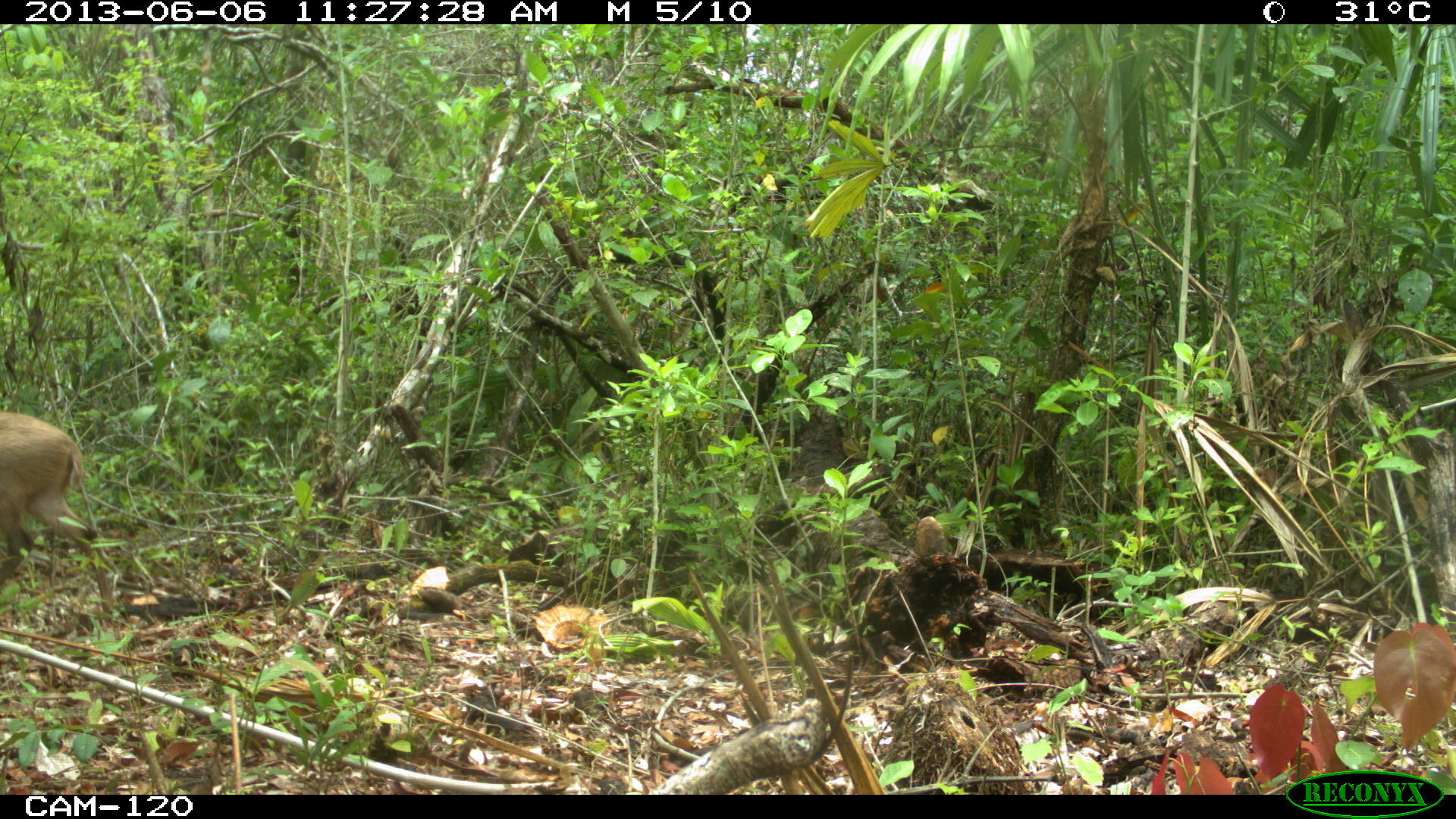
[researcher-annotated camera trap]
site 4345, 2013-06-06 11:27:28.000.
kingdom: Animalia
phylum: Chordata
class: Mammalia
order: Artiodactyla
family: Cervidae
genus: Odocoileus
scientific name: Odocoileus pandora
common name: yucatán brown brocket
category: mazama pandora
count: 1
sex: female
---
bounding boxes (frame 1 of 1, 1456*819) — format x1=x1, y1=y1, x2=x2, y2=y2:
mazama pandora: x1=0, y1=409, x2=117, y2=618